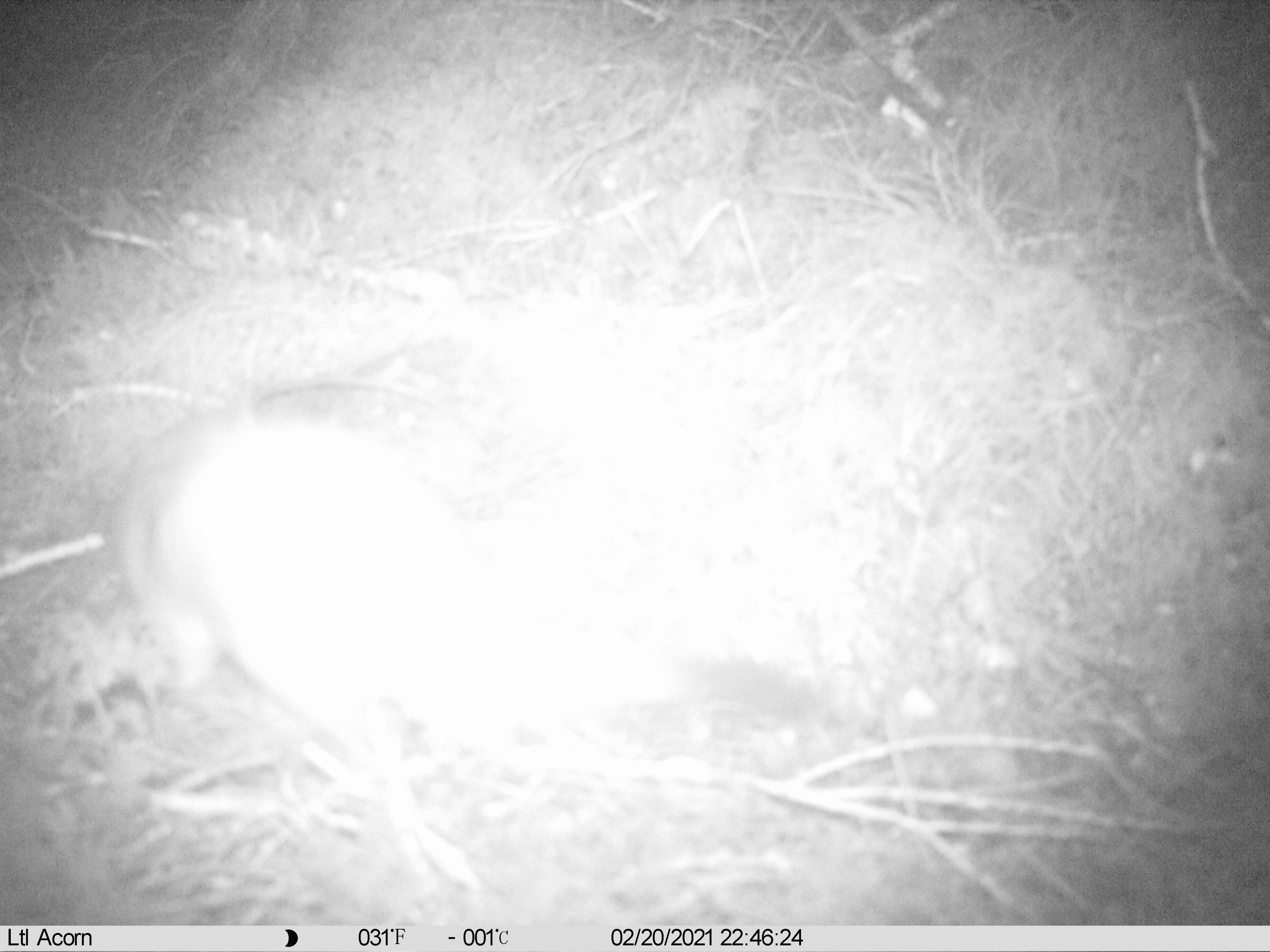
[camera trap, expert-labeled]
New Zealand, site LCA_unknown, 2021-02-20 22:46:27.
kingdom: Animalia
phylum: Chordata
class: Mammalia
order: Carnivora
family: Mustelidae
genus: Mustela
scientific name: Mustela erminea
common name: stoat